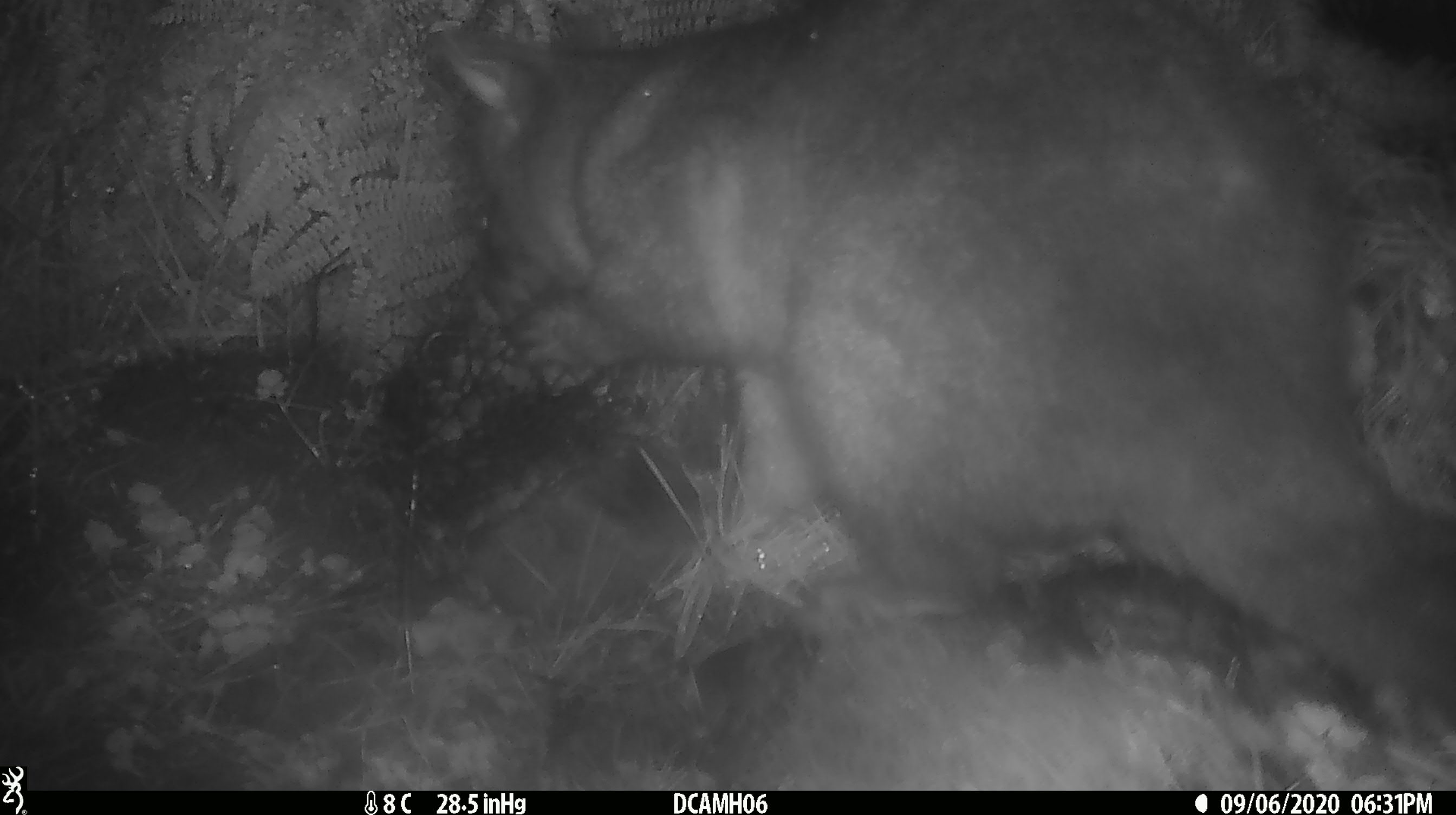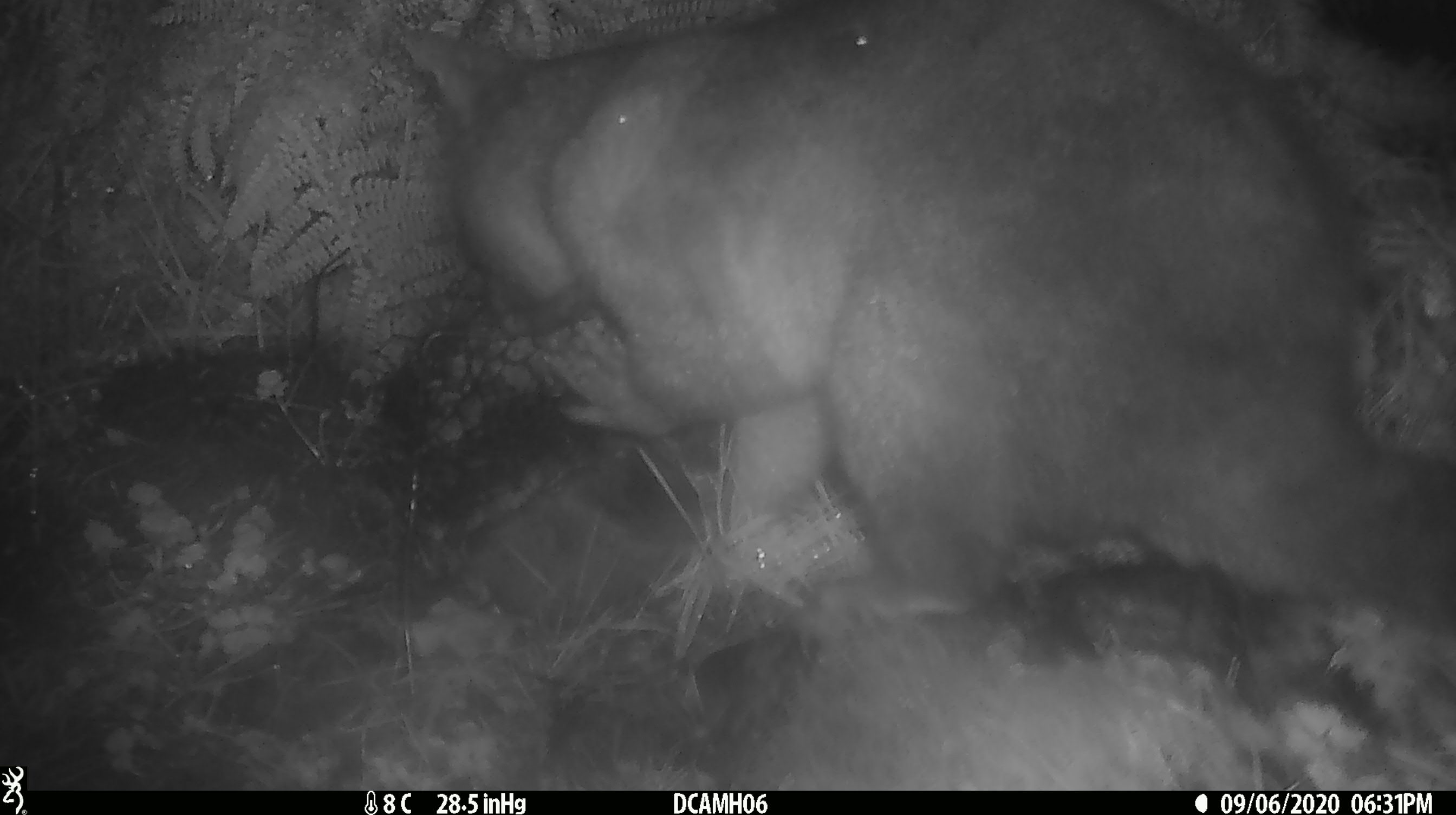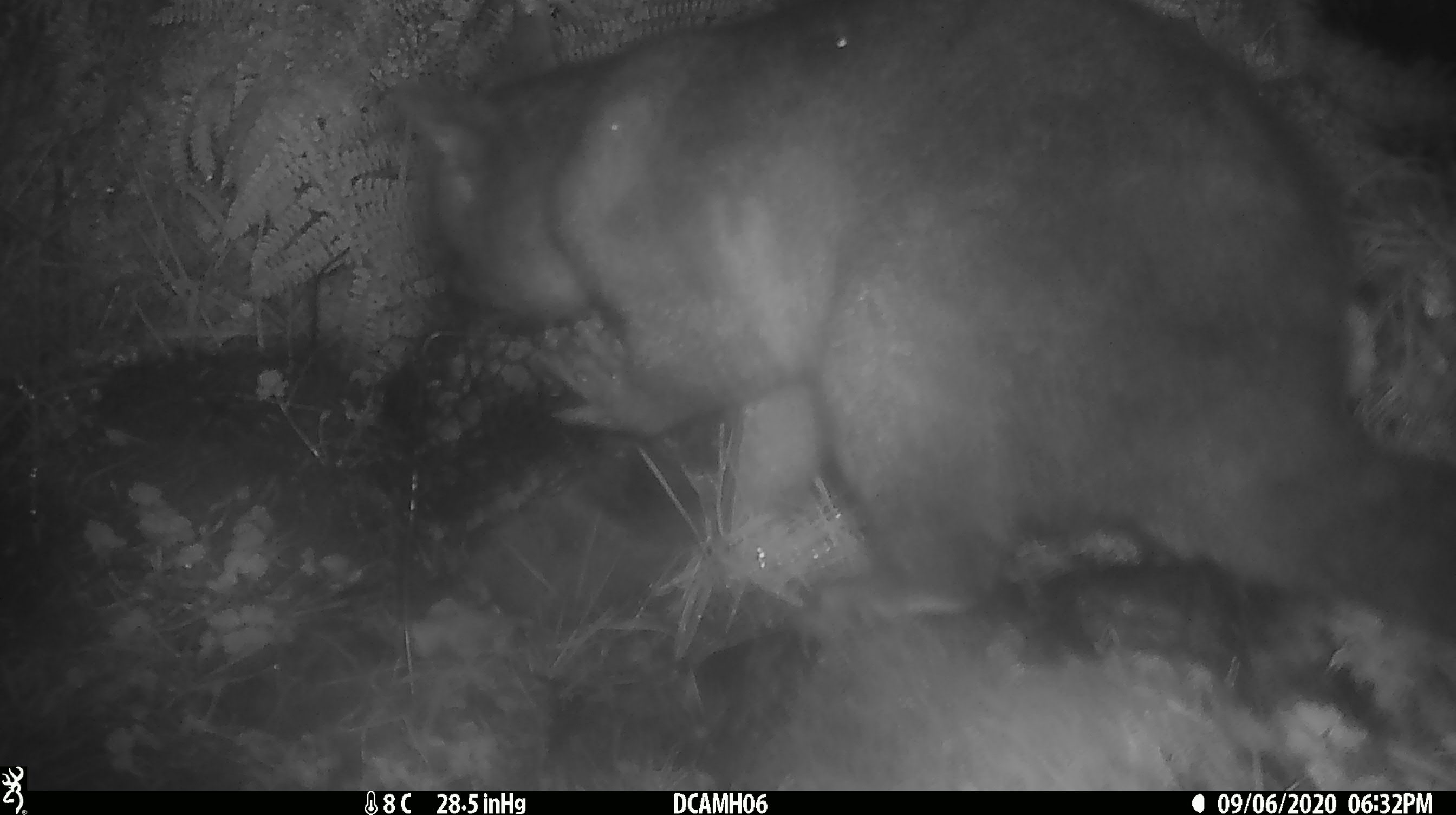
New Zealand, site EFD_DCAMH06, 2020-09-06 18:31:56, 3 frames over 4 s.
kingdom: Animalia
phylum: Chordata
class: Mammalia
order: Diprotodontia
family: Phalangeridae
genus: Trichosurus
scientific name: Trichosurus vulpecula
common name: common brushtail possum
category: possum